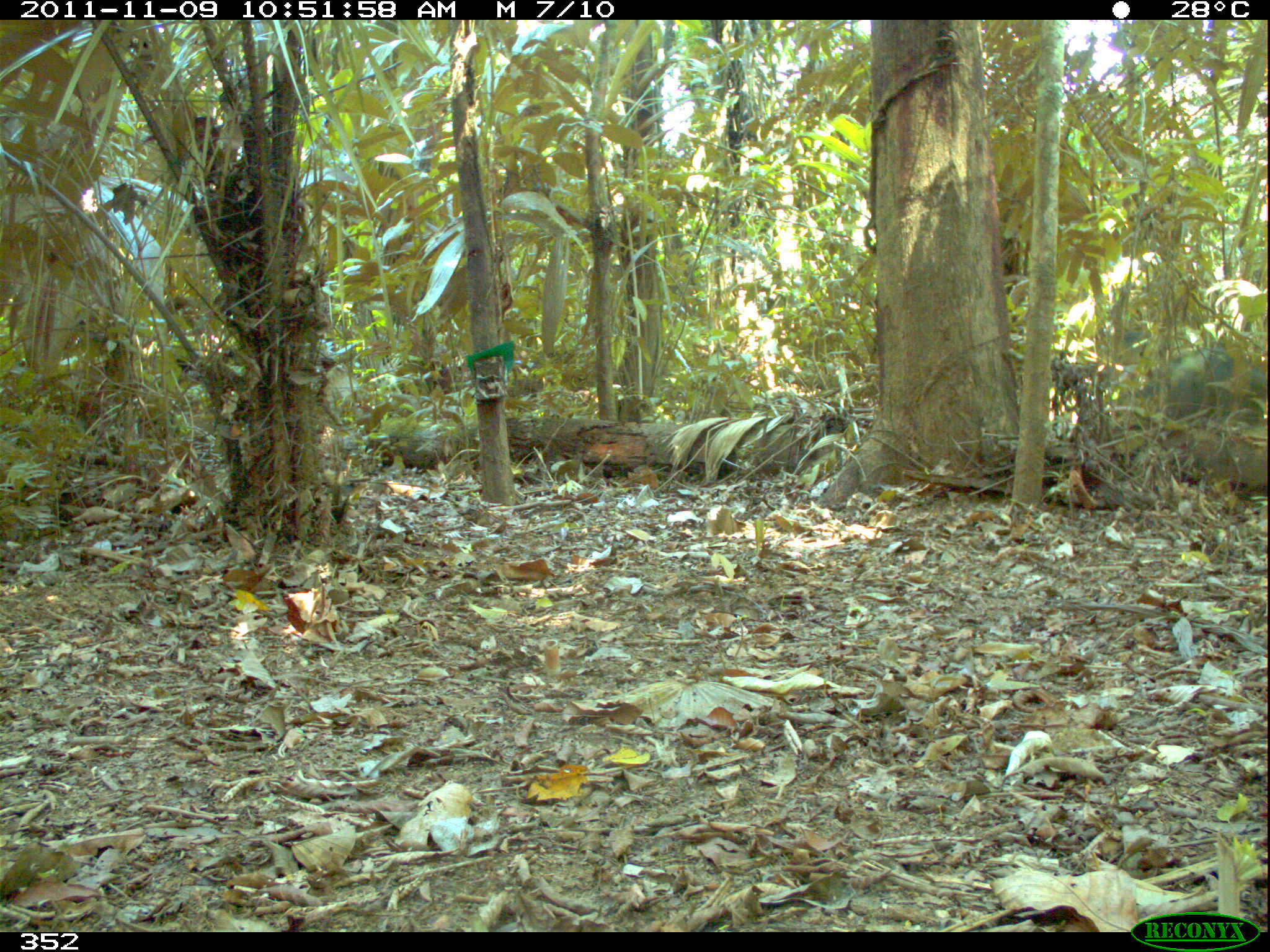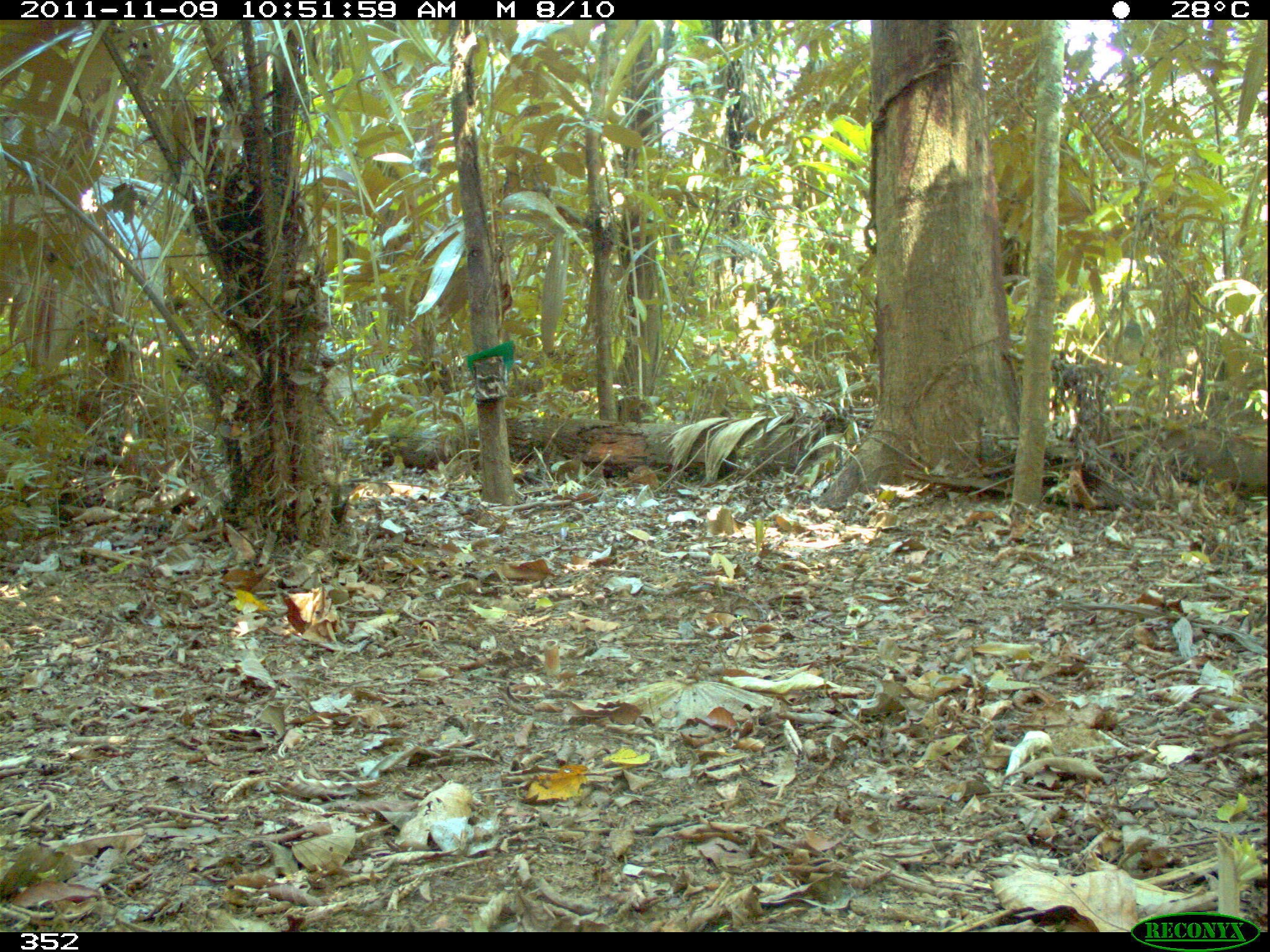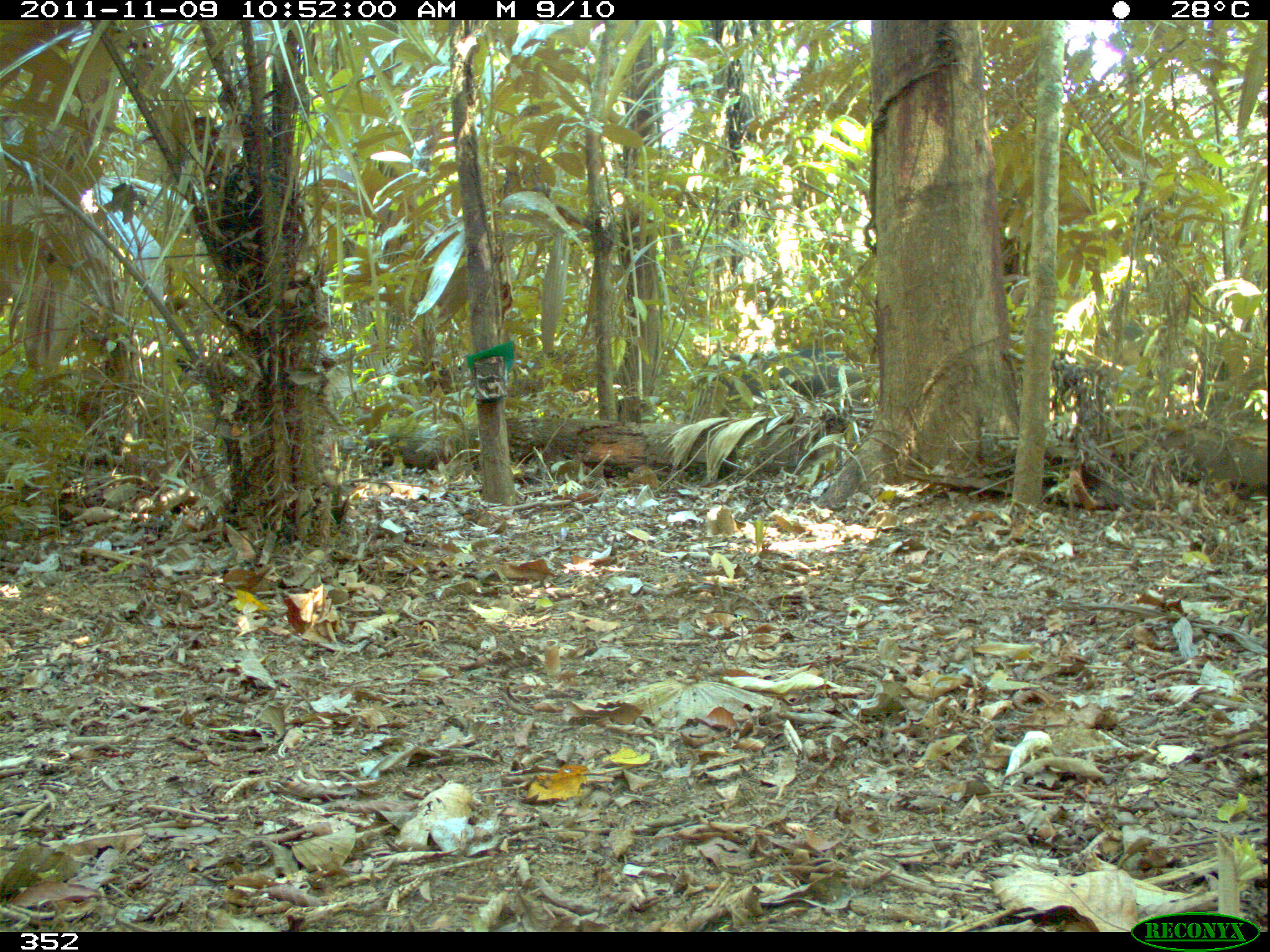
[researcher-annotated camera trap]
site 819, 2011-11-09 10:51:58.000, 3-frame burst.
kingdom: Animalia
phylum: Chordata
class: Mammalia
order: Artiodactyla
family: Tayassuidae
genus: Tayassu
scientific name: Tayassu pecari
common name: white-lipped peccary